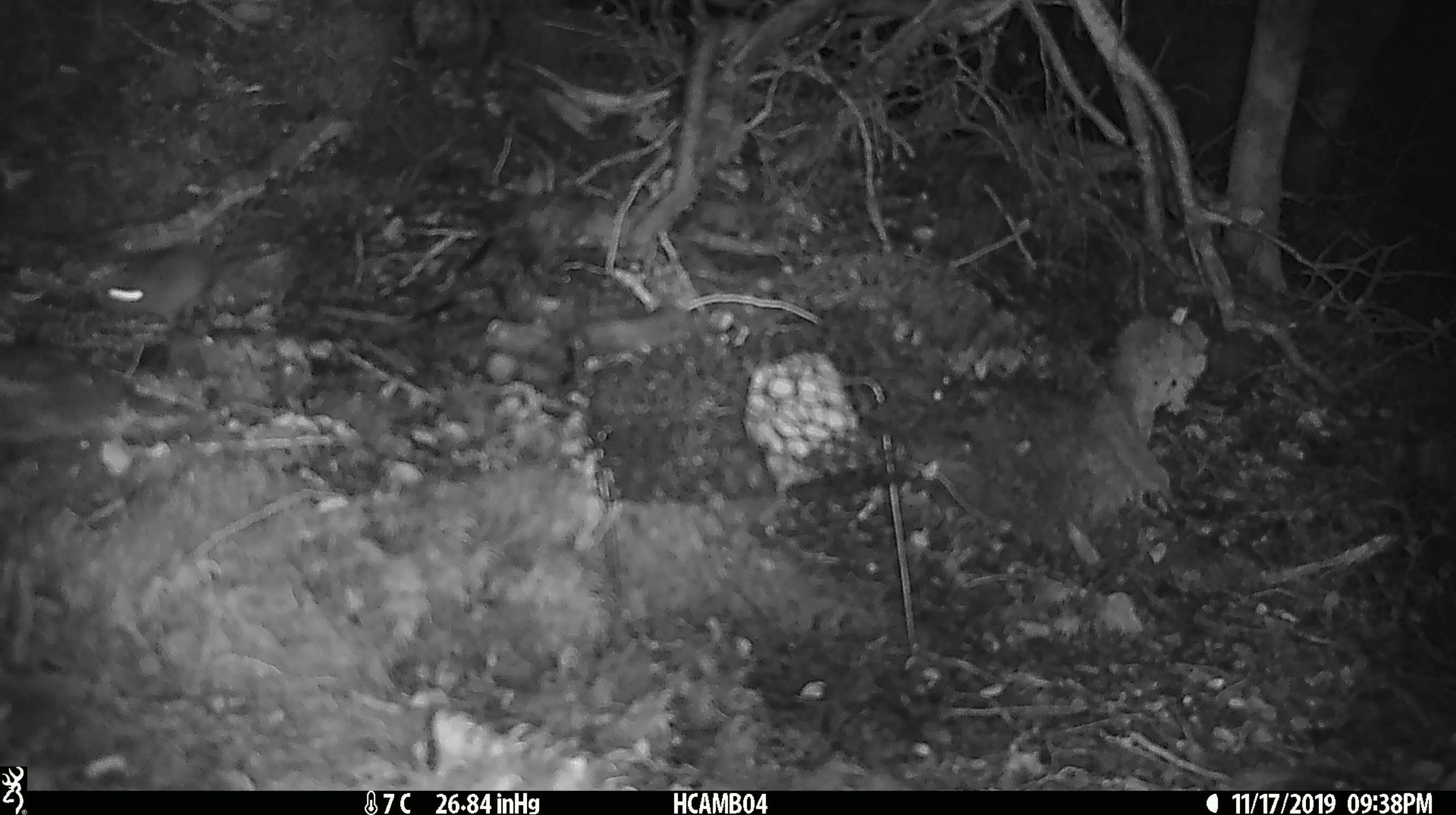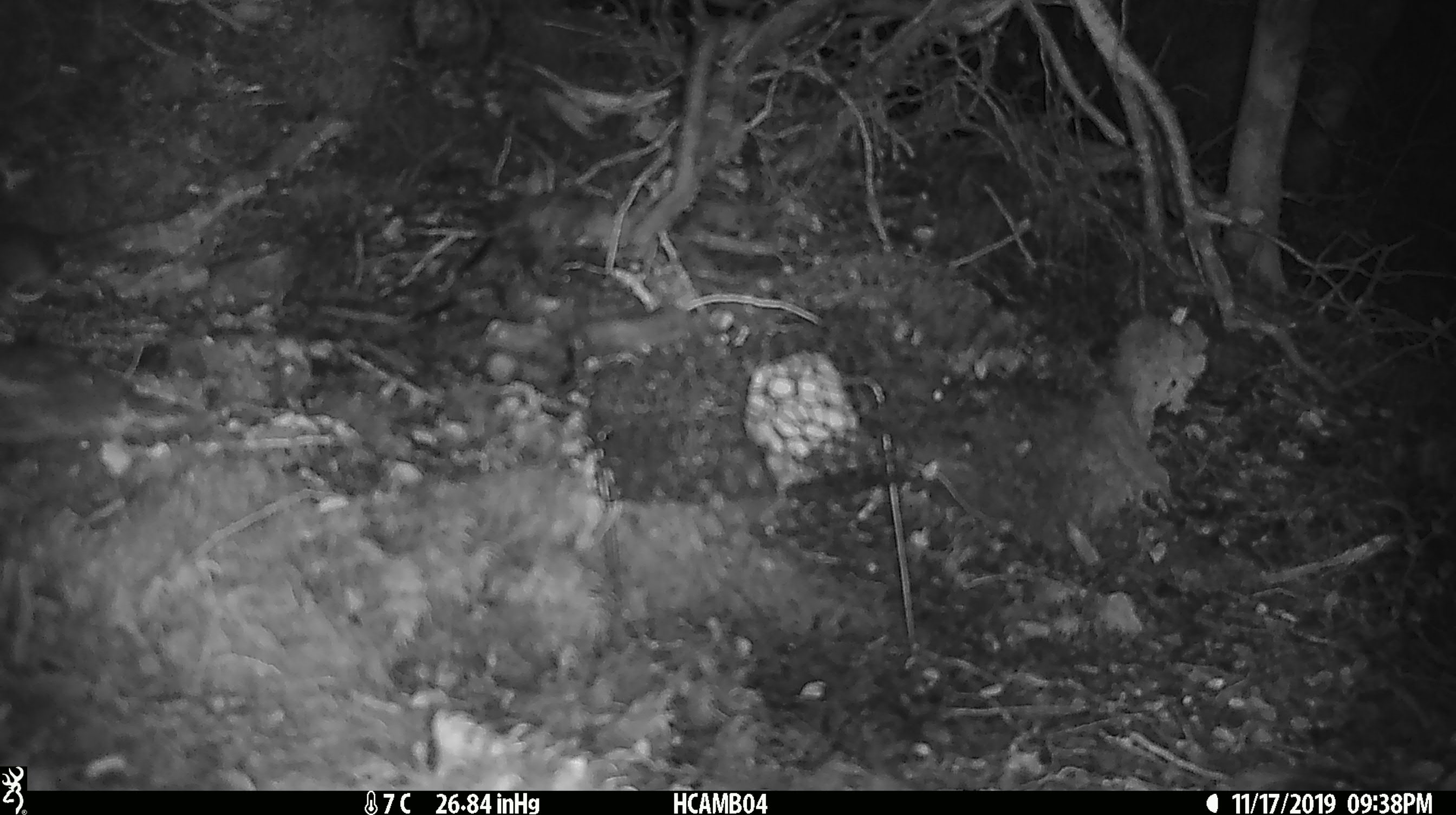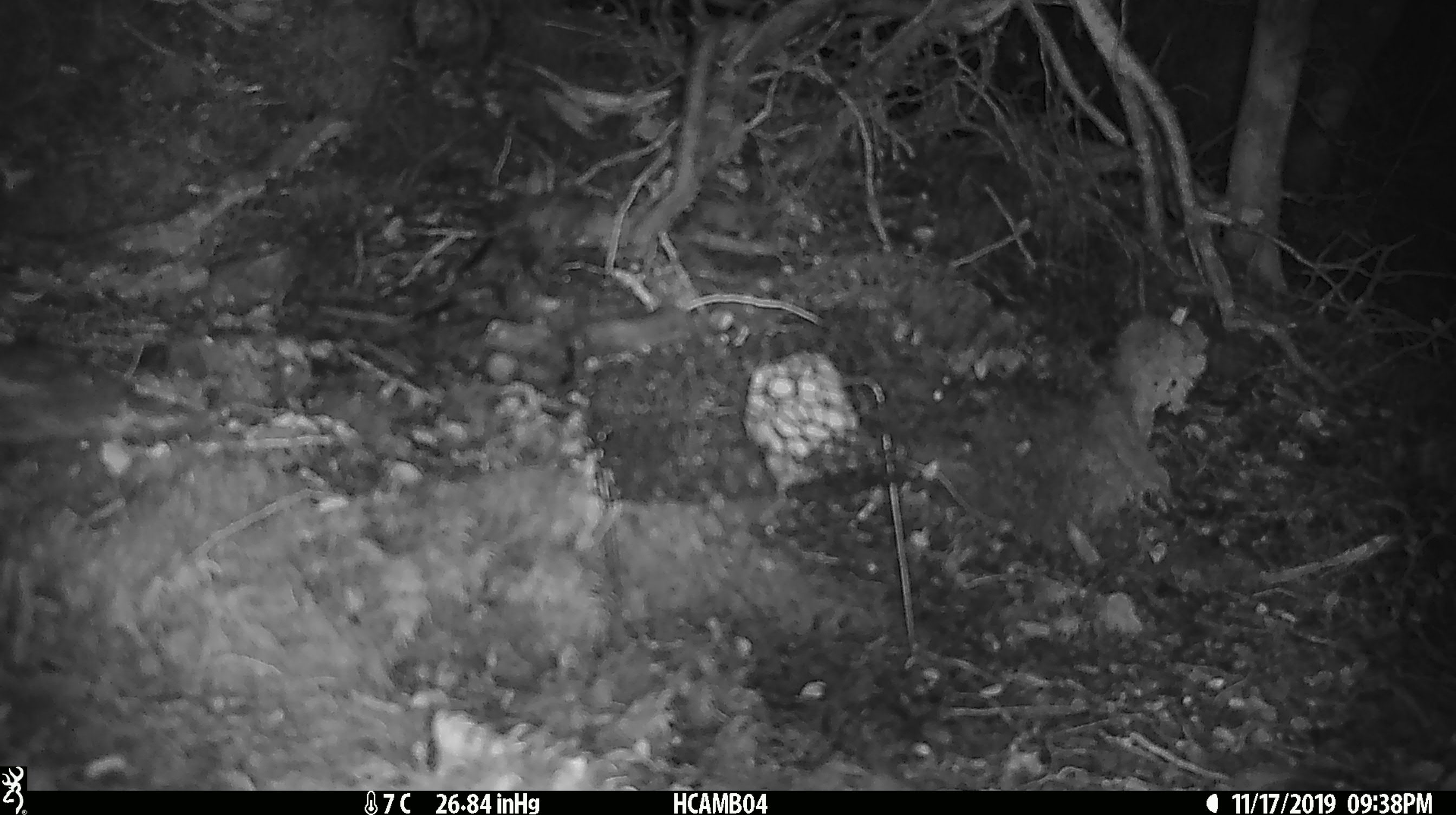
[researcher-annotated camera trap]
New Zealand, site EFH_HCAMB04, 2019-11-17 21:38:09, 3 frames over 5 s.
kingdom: Animalia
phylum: Chordata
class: Mammalia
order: Rodentia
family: Muridae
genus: Mus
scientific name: Mus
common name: mouse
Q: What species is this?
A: Mouse (Mus).